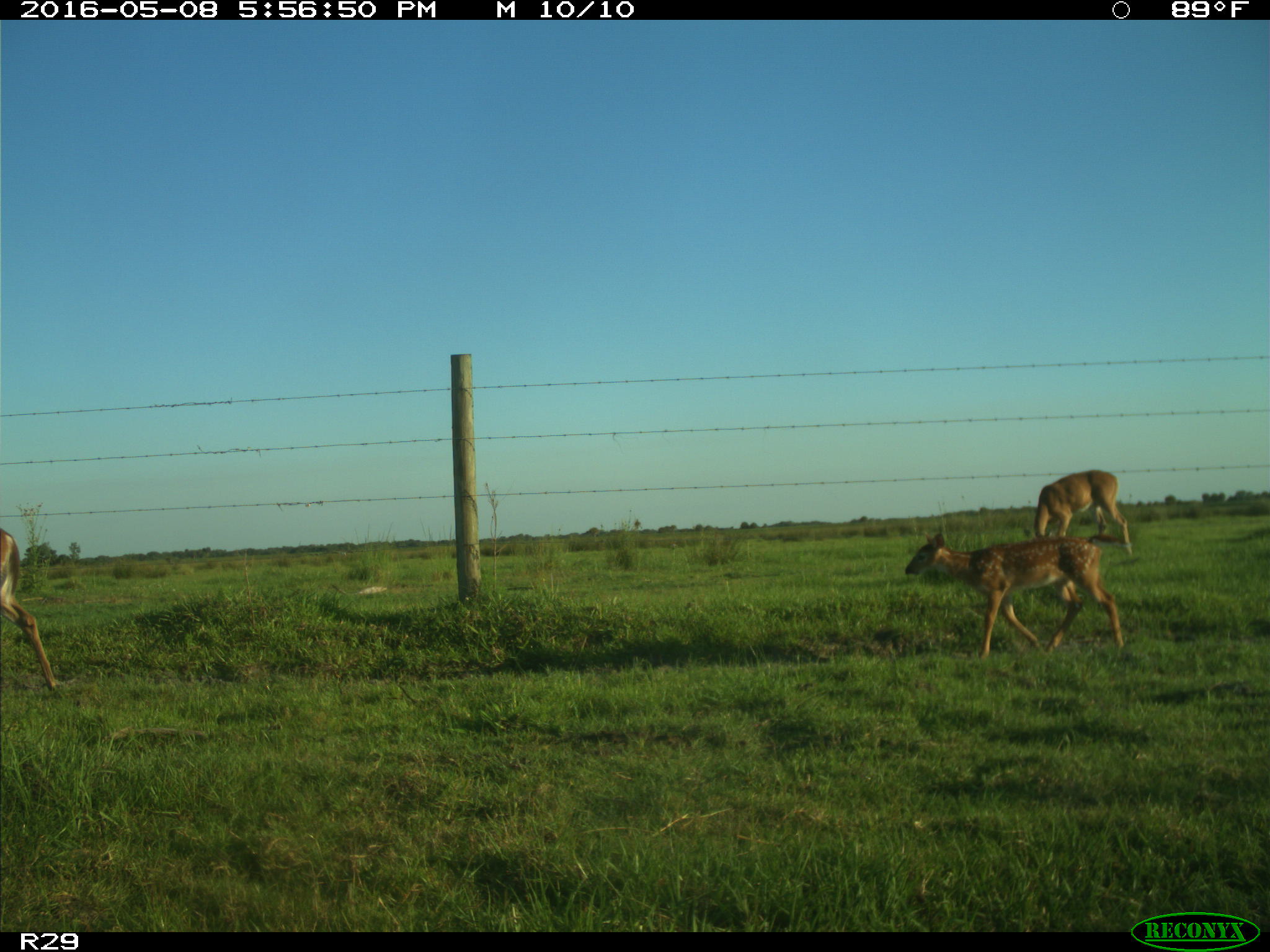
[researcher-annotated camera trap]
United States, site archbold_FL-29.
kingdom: Animalia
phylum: Chordata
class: Mammalia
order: Artiodactyla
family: Cervidae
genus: Odocoileus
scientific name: Odocoileus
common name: deer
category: unidentified deer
Unidentified deer (deer) (Odocoileus).